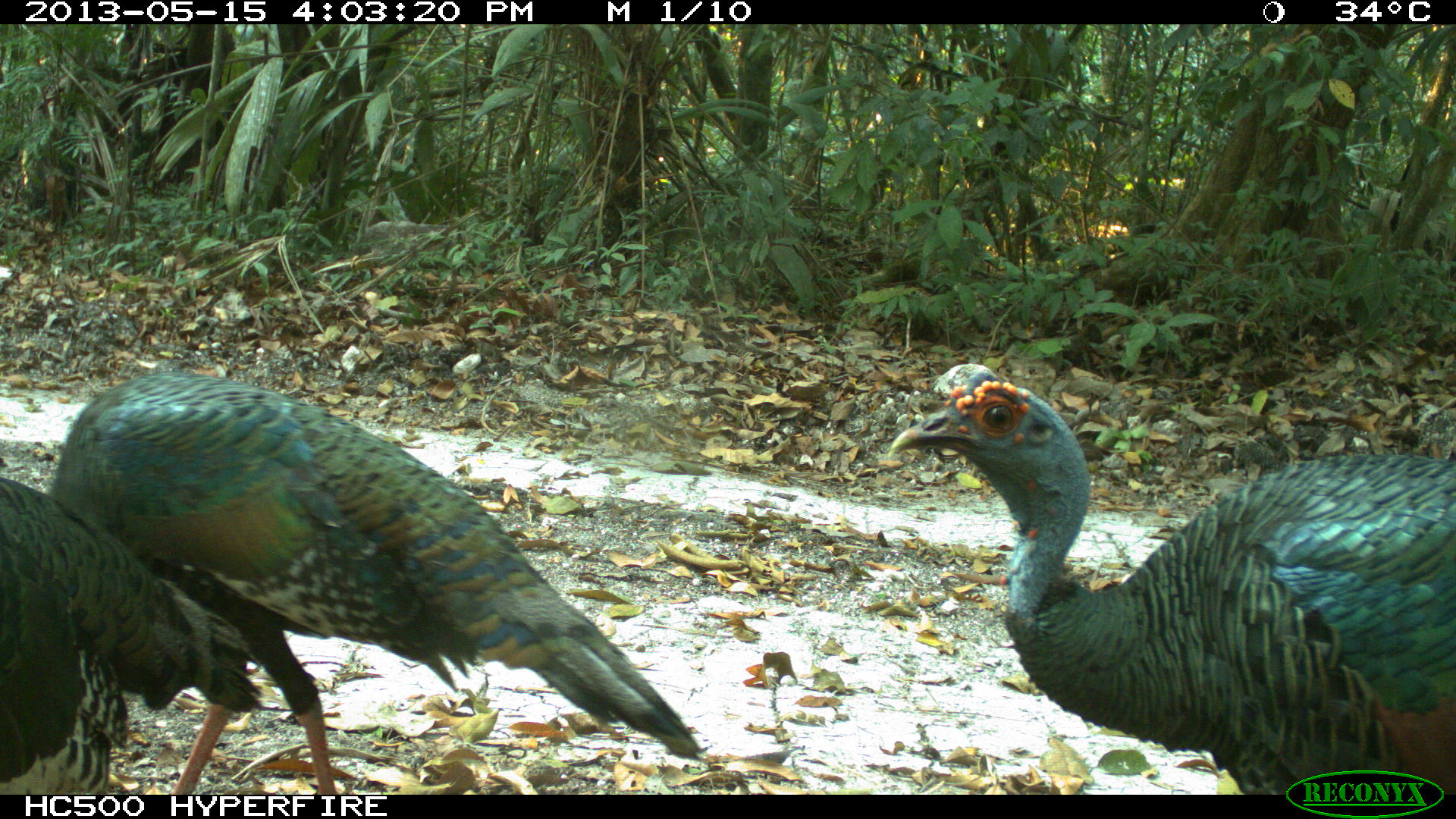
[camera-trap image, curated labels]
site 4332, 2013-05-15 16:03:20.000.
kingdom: Animalia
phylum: Chordata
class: Aves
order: Galliformes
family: Phasianidae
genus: Meleagris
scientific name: Meleagris ocellata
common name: ocellated turkey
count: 3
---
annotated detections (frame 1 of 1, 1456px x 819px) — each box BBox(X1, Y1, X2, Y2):
meleagris ocellata: BBox(45, 368, 703, 791); BBox(888, 358, 1456, 792); BBox(0, 476, 261, 793)